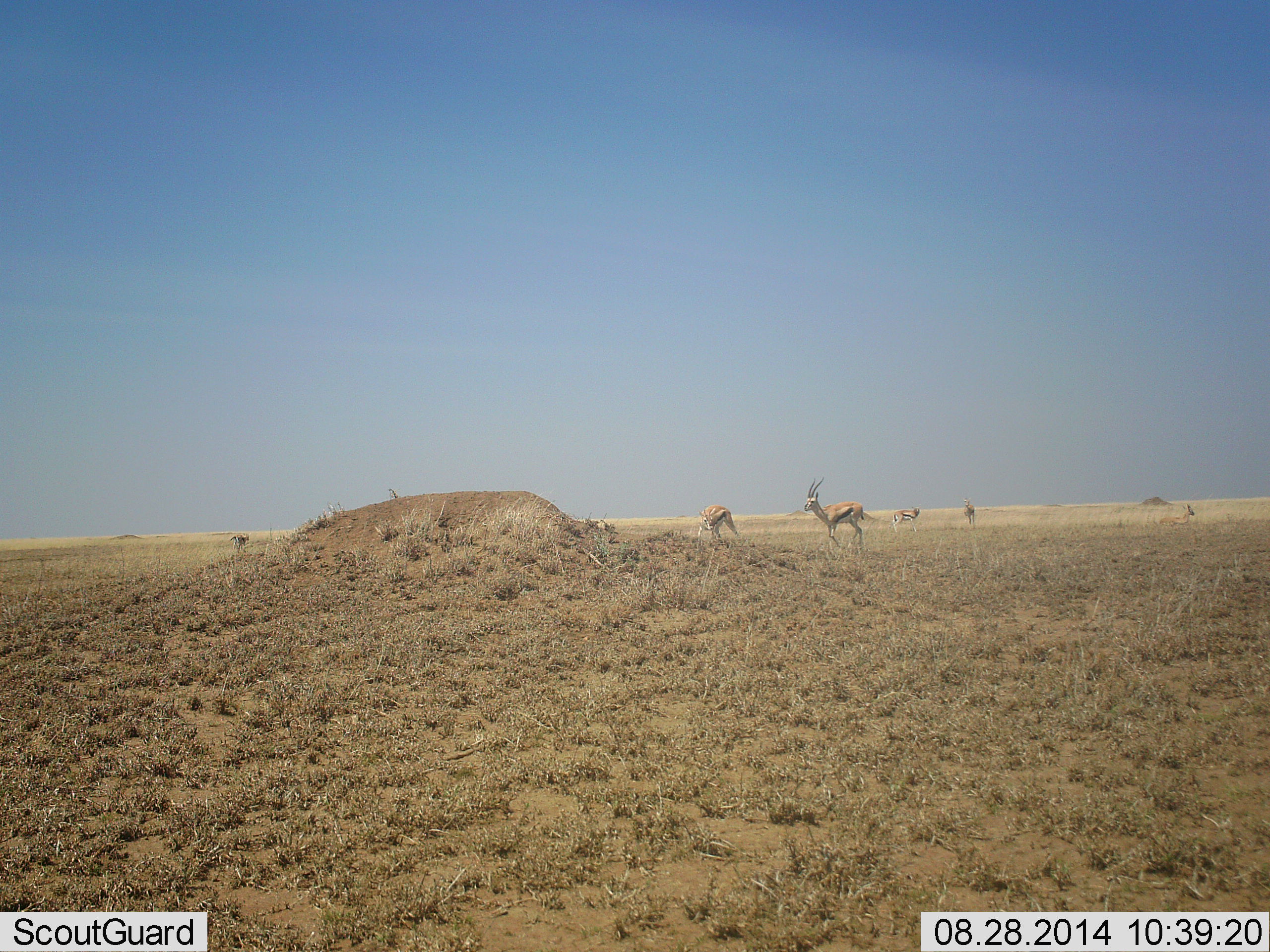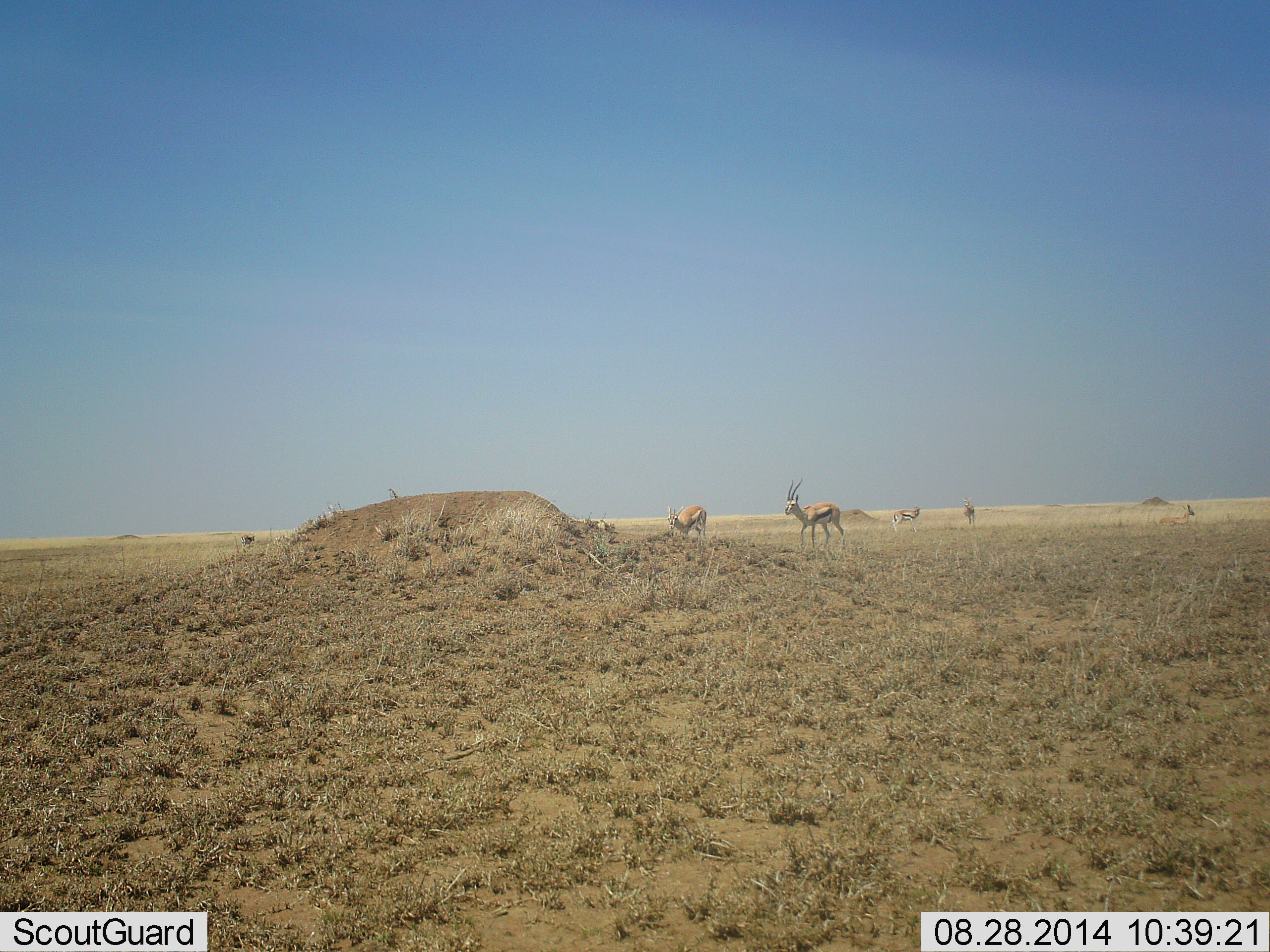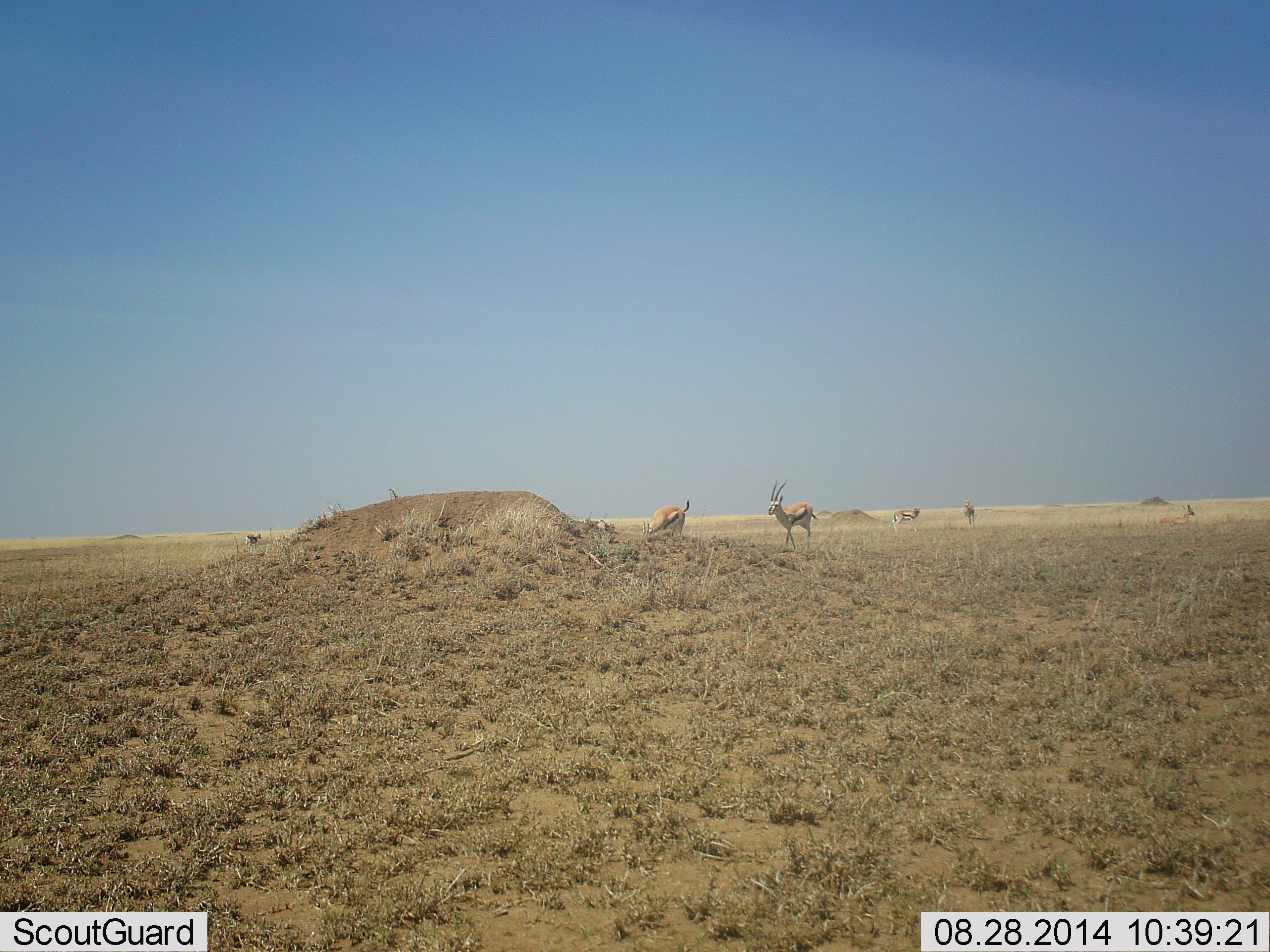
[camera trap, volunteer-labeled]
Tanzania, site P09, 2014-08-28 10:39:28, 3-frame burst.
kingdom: Animalia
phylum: Chordata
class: Mammalia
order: Artiodactyla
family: Bovidae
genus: Eudorcas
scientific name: Eudorcas thomsonii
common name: thomson's gazelle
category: gazellethomsons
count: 5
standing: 70%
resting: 30%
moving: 70%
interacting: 0%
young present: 0%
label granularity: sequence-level